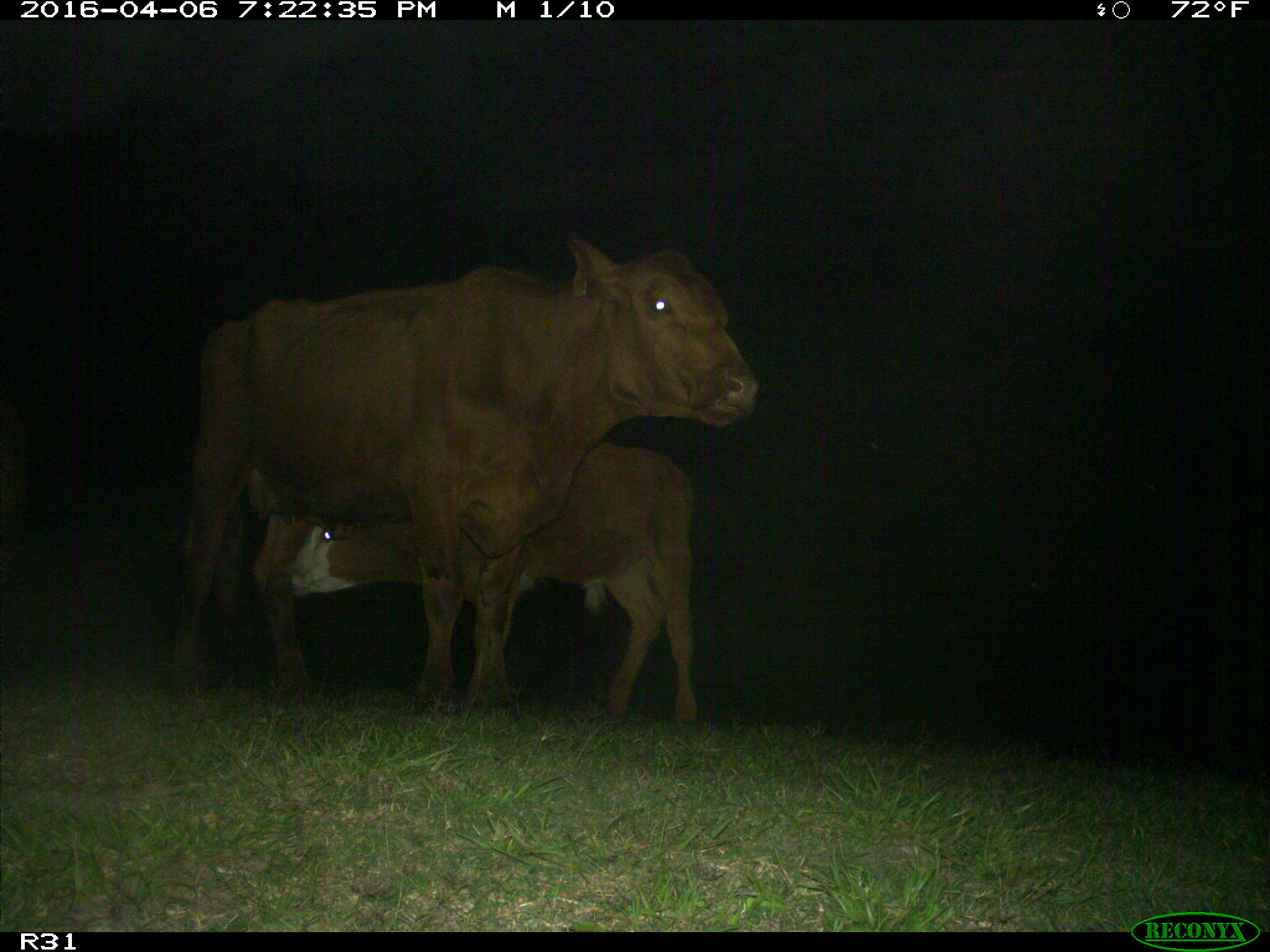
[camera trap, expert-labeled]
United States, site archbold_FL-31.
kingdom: Animalia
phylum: Chordata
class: Mammalia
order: Artiodactyla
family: Bovidae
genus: Bos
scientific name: Bos taurus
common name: domestic cow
Bos taurus (domestic cow).